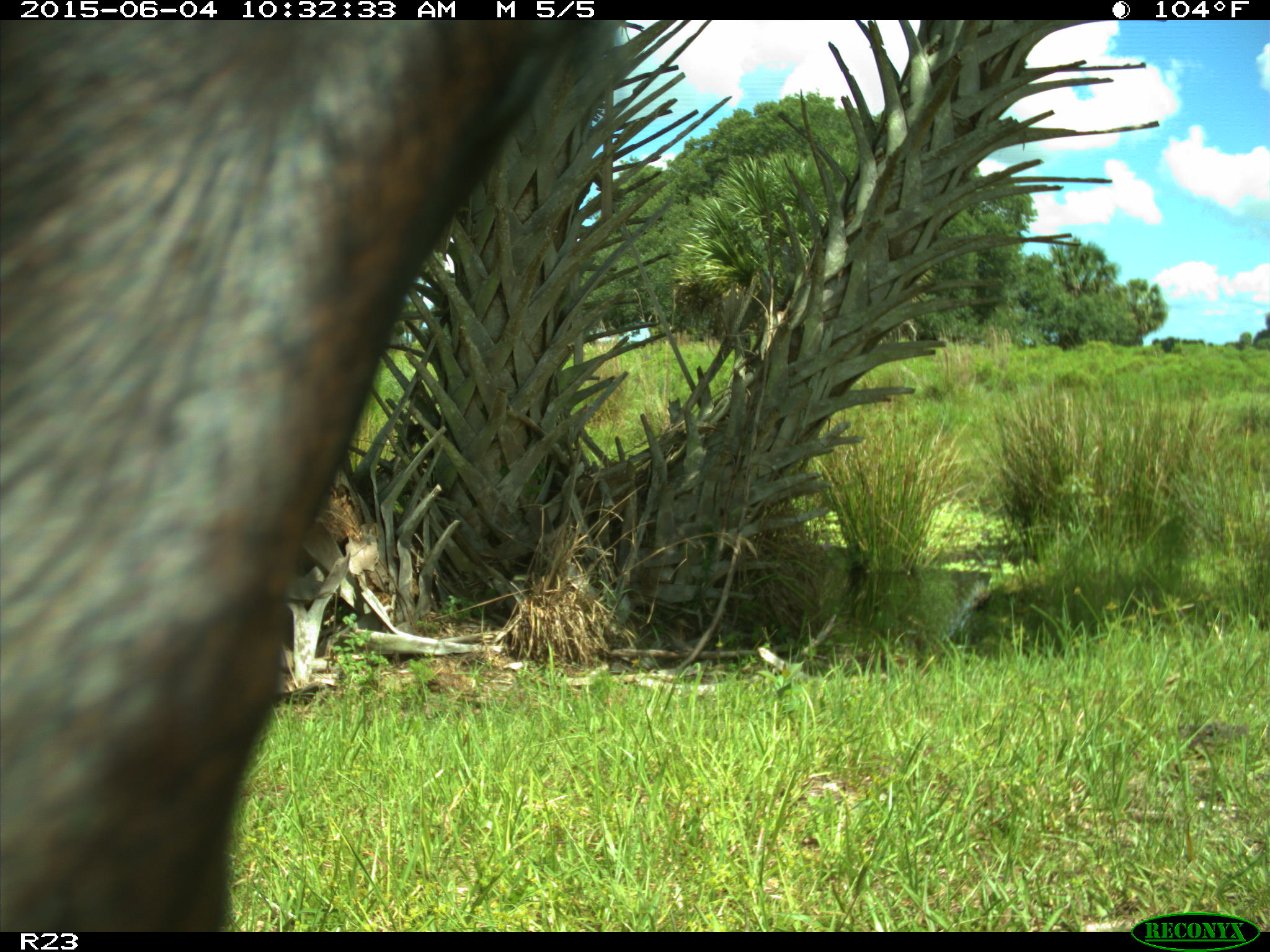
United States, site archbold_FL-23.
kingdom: Animalia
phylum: Chordata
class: Mammalia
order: Artiodactyla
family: Bovidae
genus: Bos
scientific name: Bos taurus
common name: domestic cow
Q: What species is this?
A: Bos taurus (domestic cow).